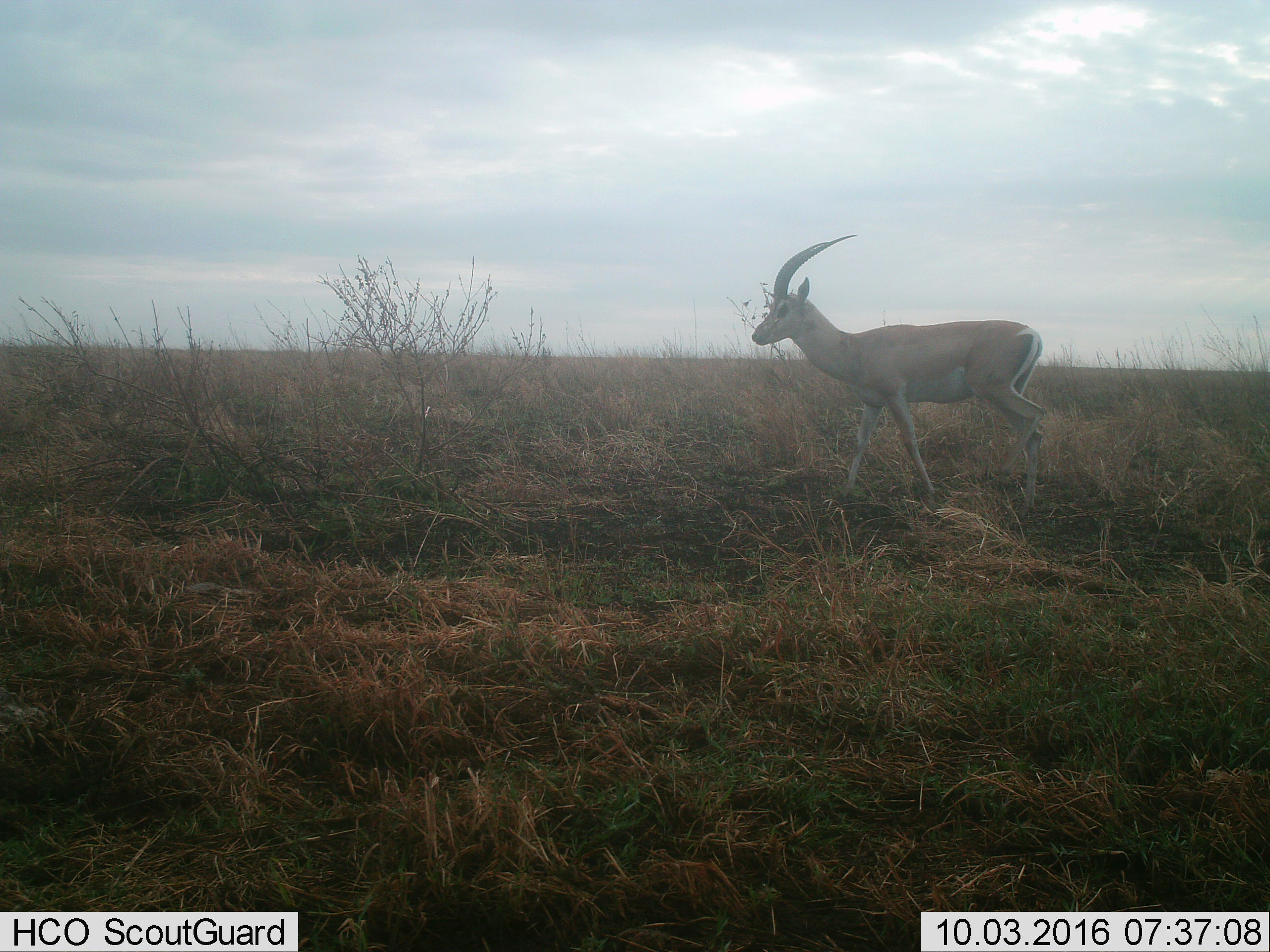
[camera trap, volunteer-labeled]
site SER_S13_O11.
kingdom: Animalia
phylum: Chordata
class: Mammalia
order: Artiodactyla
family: Bovidae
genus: Nanger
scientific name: Nanger granti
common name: grant's gazelle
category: gazellegrants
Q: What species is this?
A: Gazellegrants (grant's gazelle) (Nanger granti).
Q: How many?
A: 1.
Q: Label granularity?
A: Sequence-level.